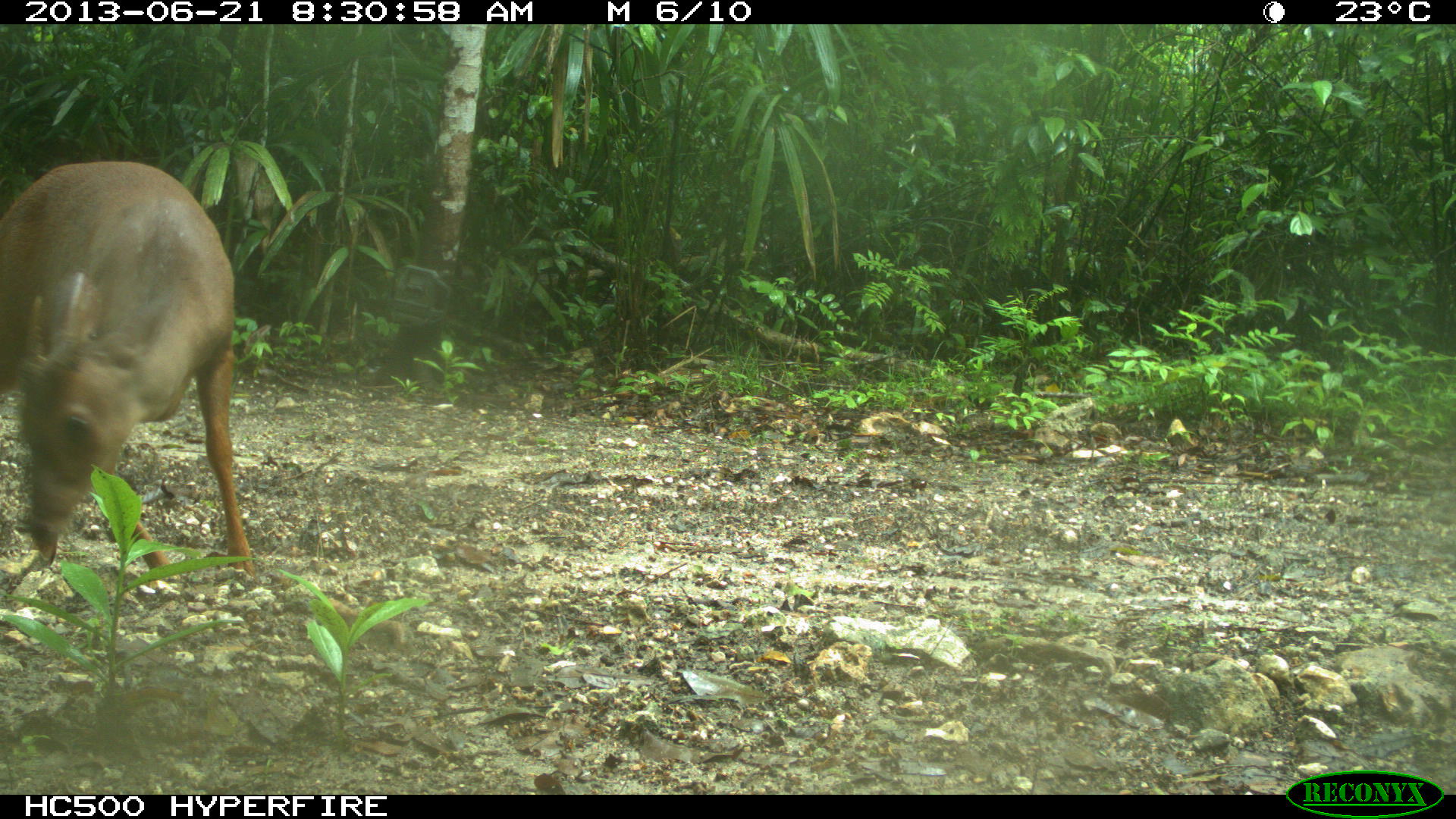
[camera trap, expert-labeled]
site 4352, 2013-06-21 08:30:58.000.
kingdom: Animalia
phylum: Chordata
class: Mammalia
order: Artiodactyla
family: Cervidae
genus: Mazama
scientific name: Mazama temama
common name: central american red brocket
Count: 1.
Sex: male.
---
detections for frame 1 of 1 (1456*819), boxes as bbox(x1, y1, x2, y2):
mazama temama: bbox(0, 161, 254, 581)